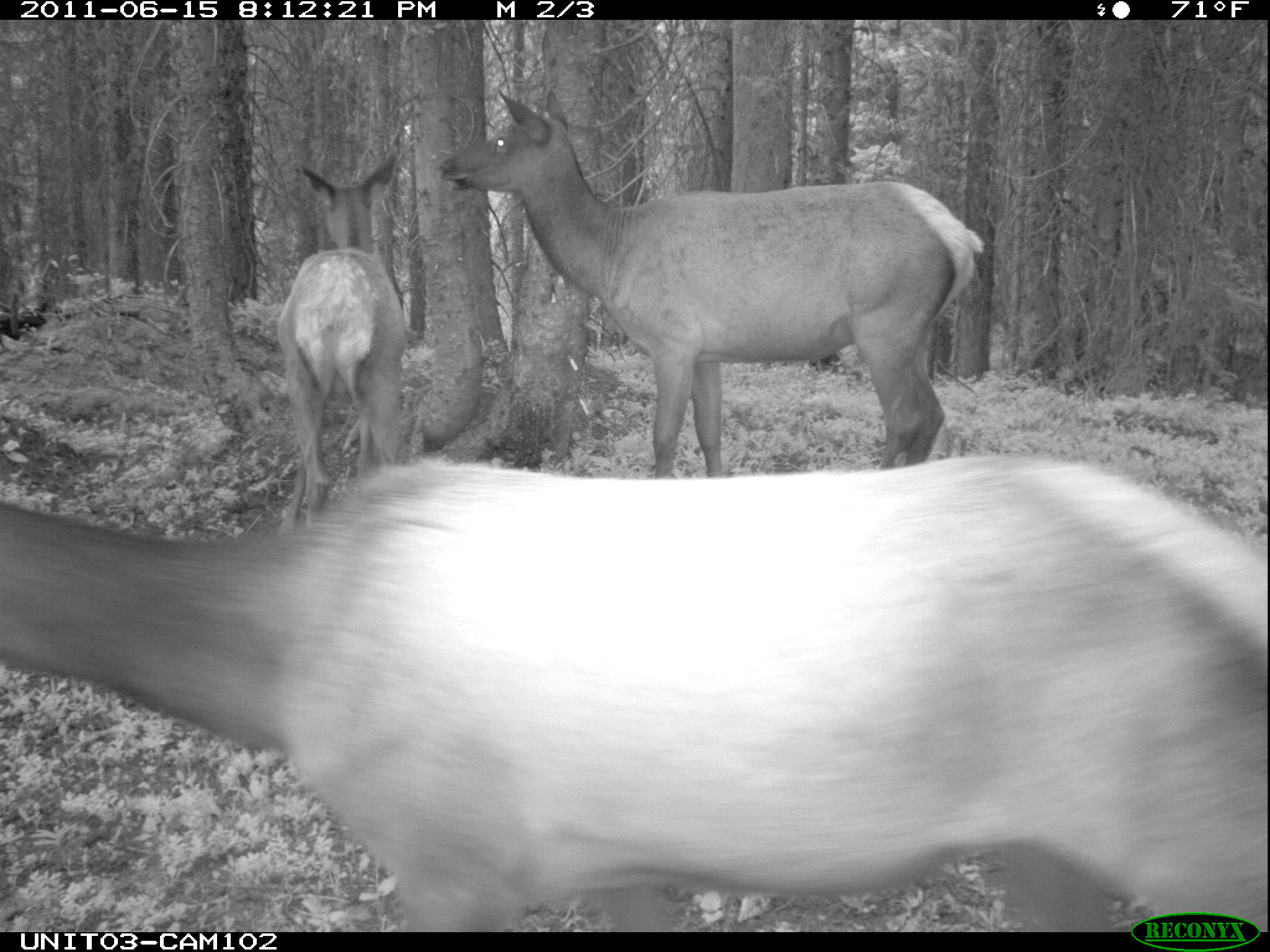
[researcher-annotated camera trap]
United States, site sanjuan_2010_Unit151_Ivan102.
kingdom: Animalia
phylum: Chordata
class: Mammalia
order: Artiodactyla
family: Cervidae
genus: Cervus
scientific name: Cervus elaphus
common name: red deer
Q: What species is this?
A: Cervus elaphus (red deer).